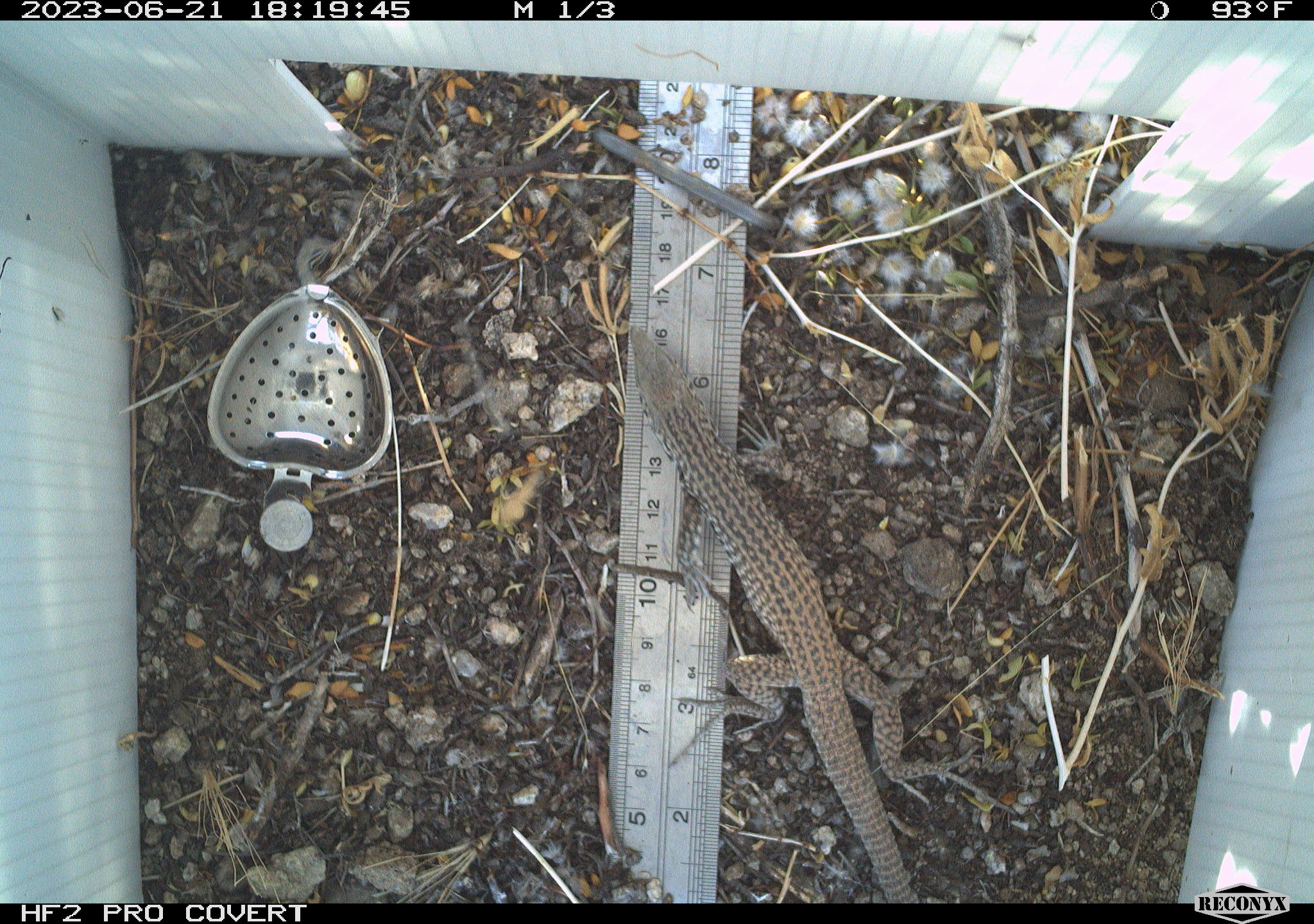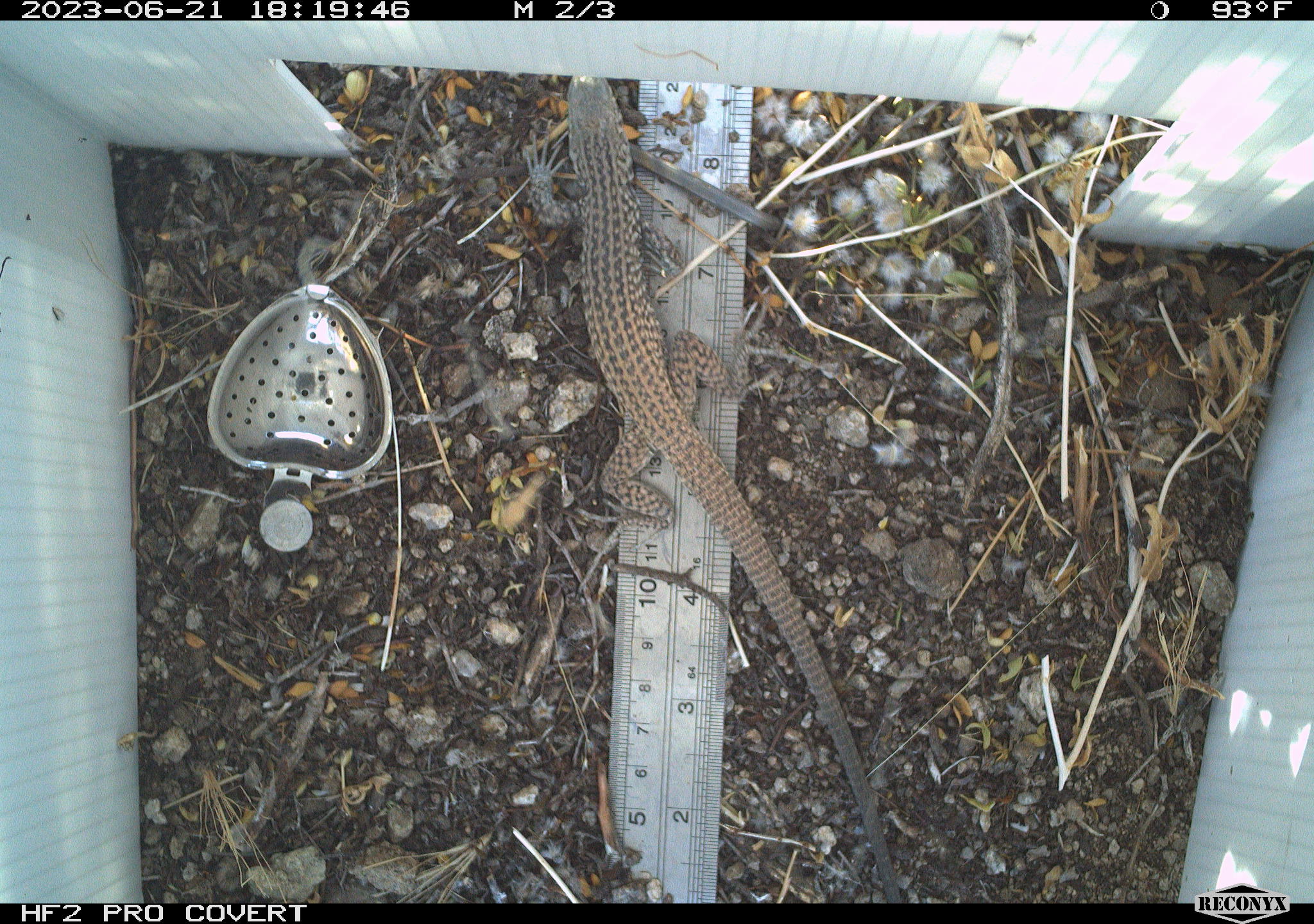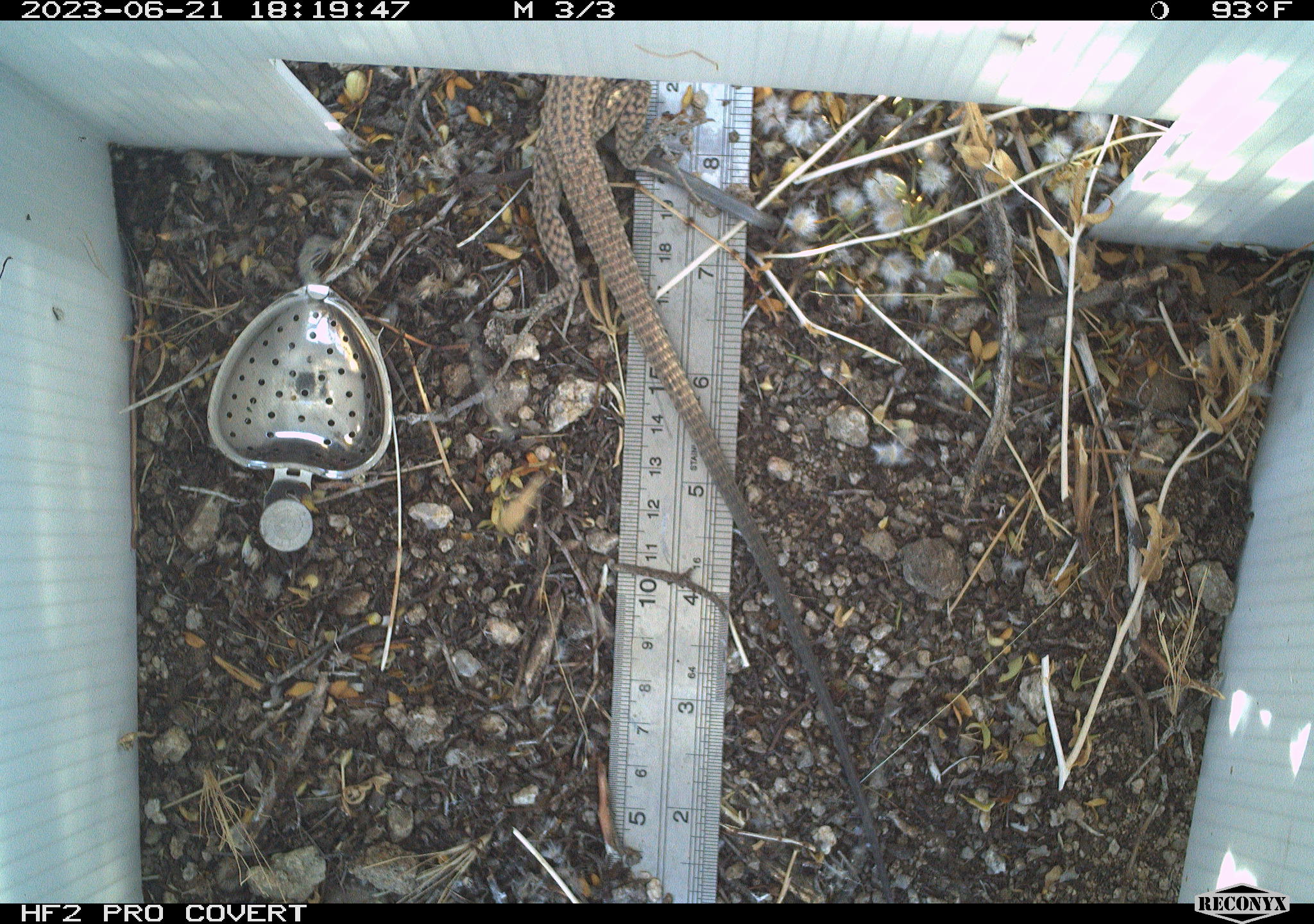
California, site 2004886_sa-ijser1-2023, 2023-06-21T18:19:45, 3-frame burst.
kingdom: Animalia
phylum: Chordata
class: Reptilia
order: Squamata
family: Teiidae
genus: Aspidoscelis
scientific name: Aspidoscelis tigris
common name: western whiptail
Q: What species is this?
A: Western whiptail (Aspidoscelis tigris).